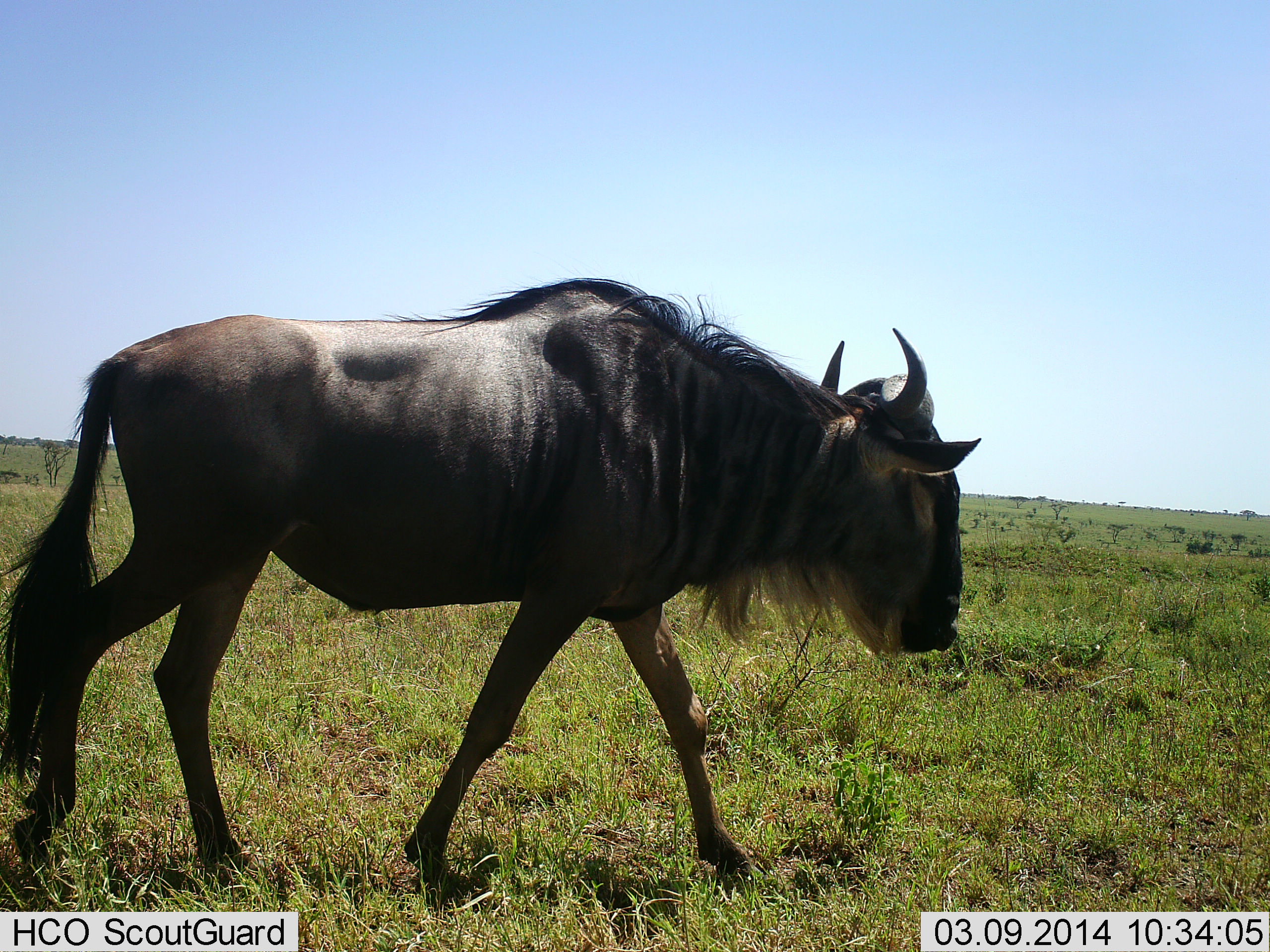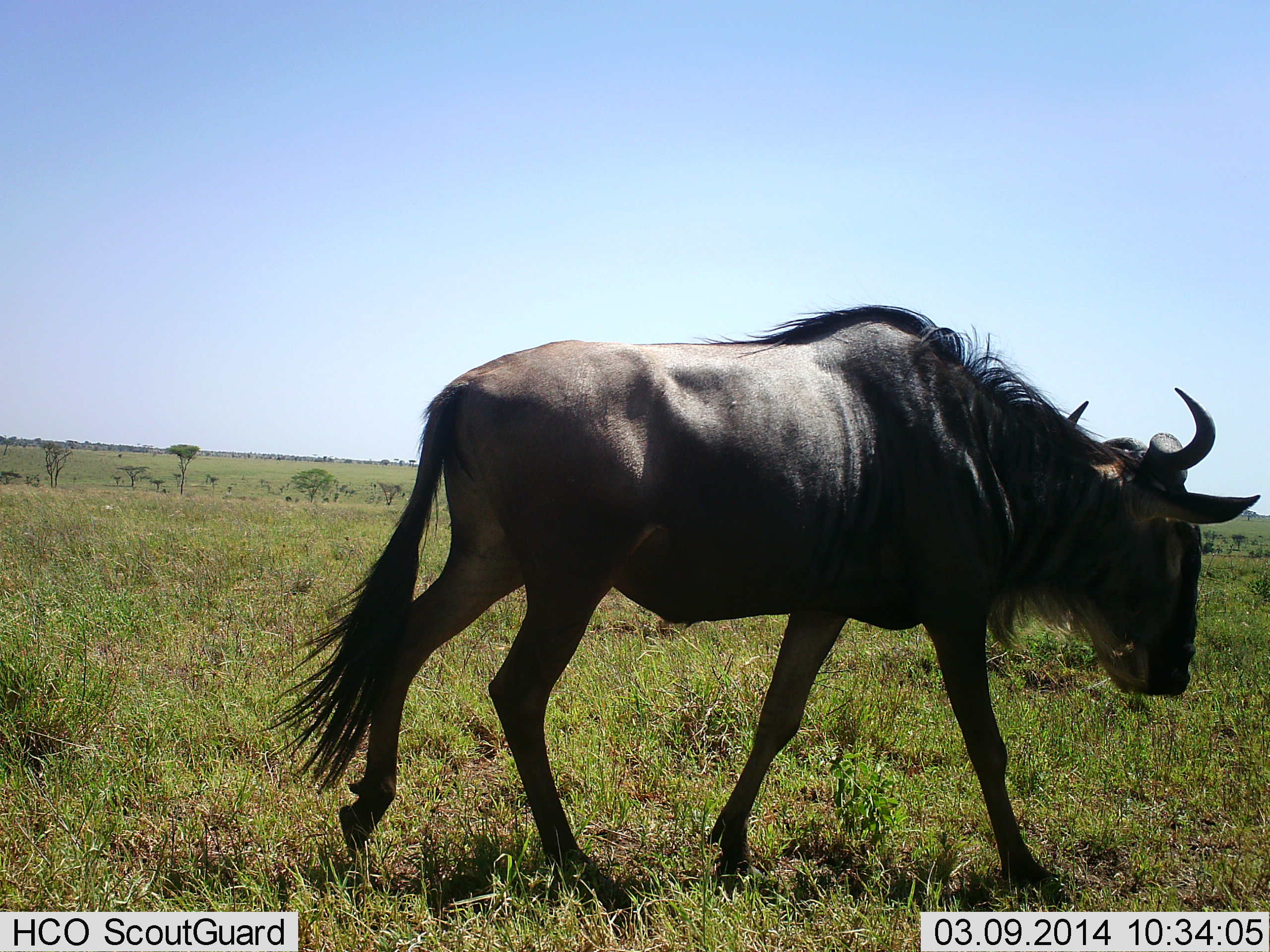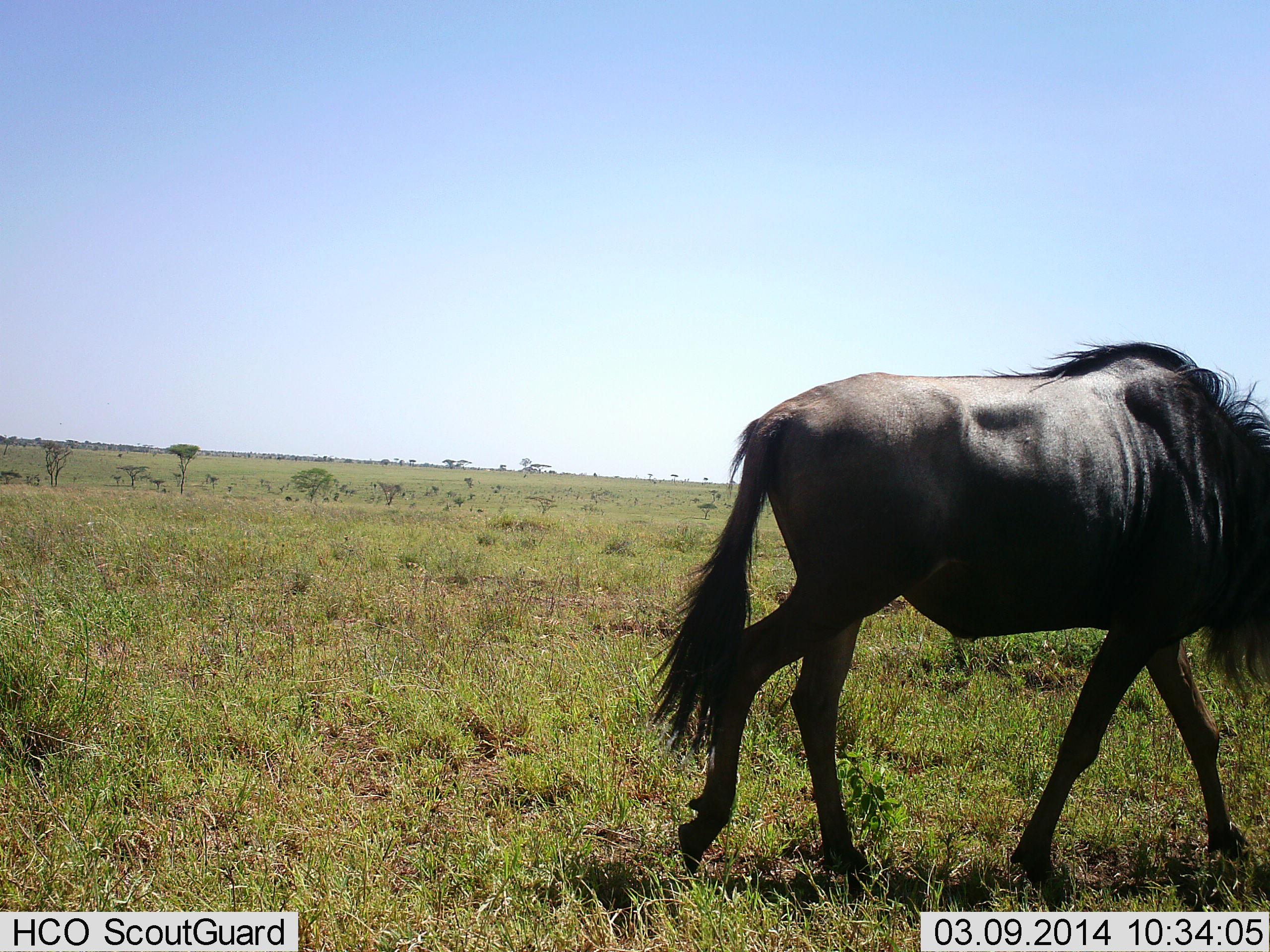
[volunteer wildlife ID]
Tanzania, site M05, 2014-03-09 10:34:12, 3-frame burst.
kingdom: Animalia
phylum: Chordata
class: Mammalia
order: Artiodactyla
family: Bovidae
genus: Connochaetes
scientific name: Connochaetes taurinus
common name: blue wildebeest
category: wildebeest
Wildebeest (blue wildebeest) (Connochaetes taurinus), count 1. Behavior (volunteer vote fractions): standing 0%, resting 0%, moving 100%, interacting 0%. Young present (vote fraction): 0%. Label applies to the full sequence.